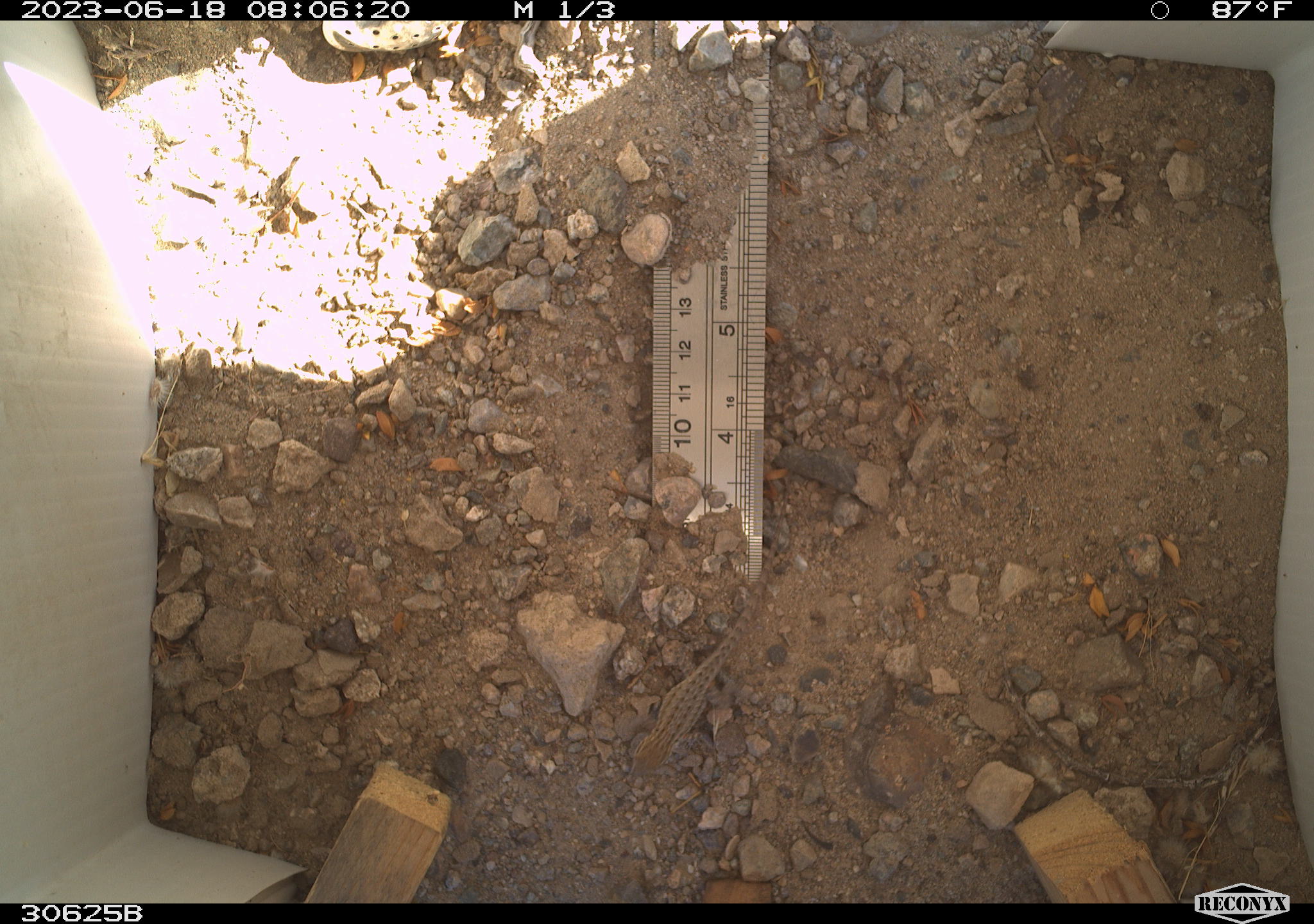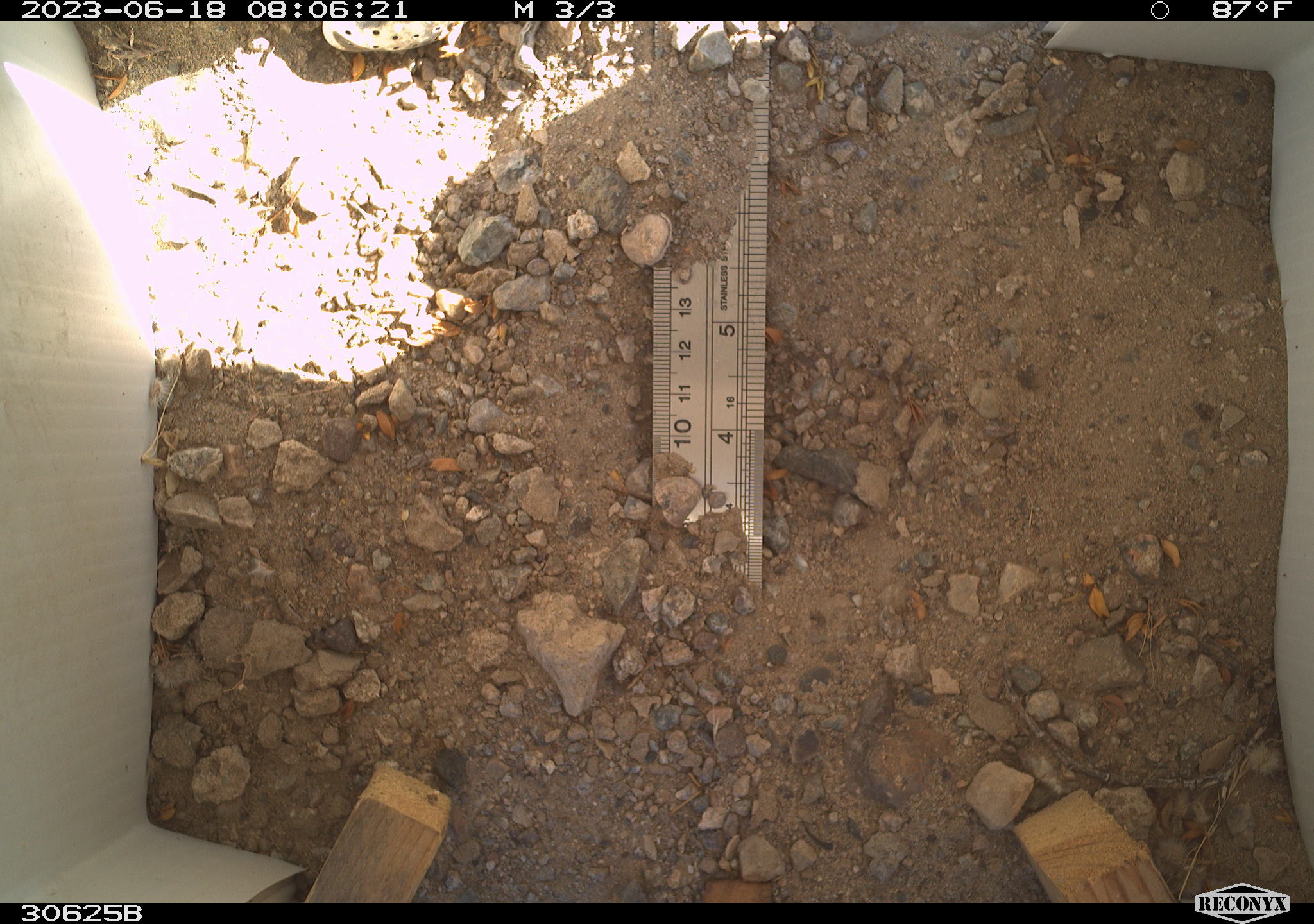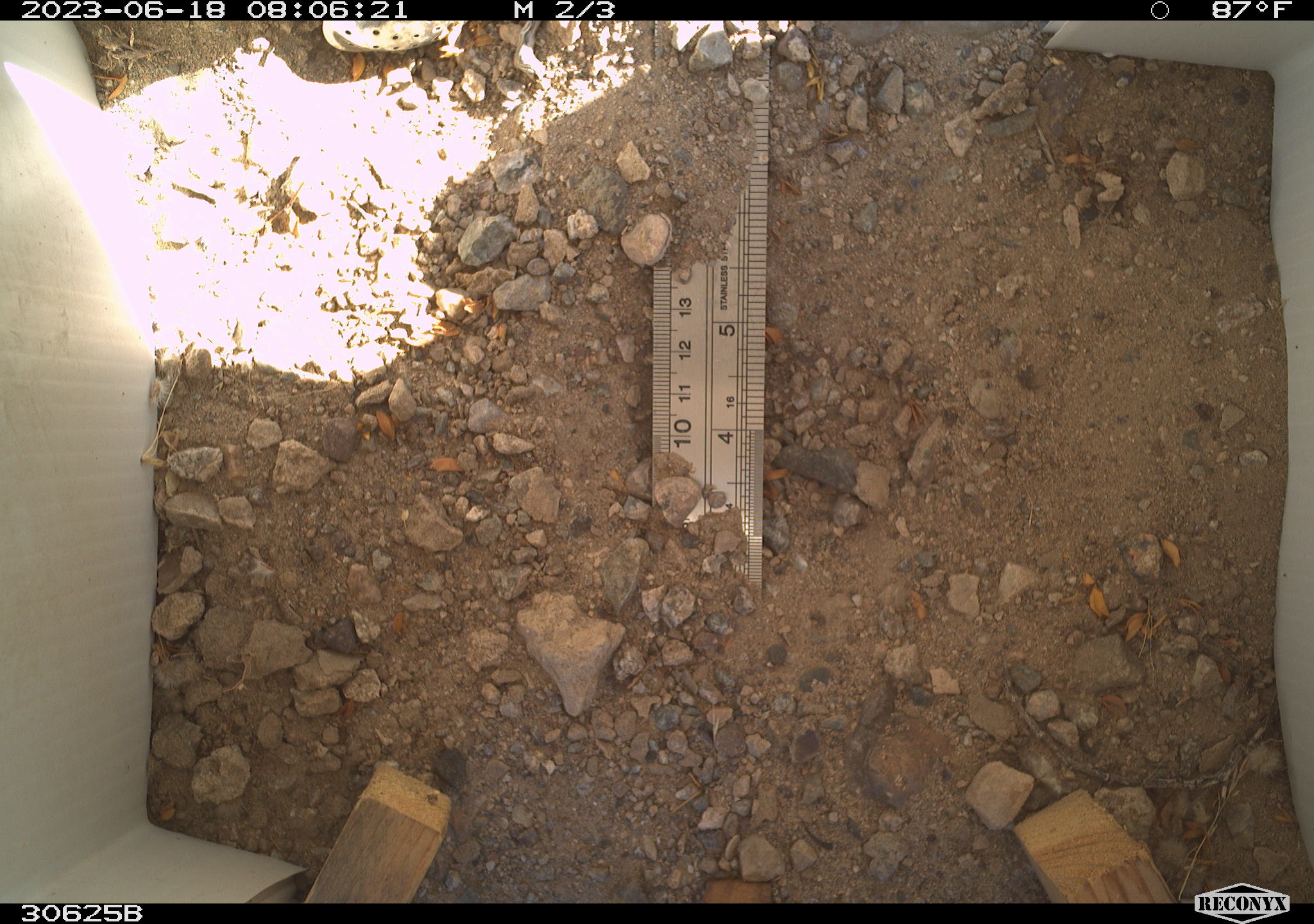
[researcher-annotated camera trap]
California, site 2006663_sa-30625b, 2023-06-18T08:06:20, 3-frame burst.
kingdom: Animalia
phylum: Chordata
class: Reptilia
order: Squamata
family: Phrynosomatidae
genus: Sceloporus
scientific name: Sceloporus graciosus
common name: common sagebrush lizard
Common sagebrush lizard (Sceloporus graciosus).